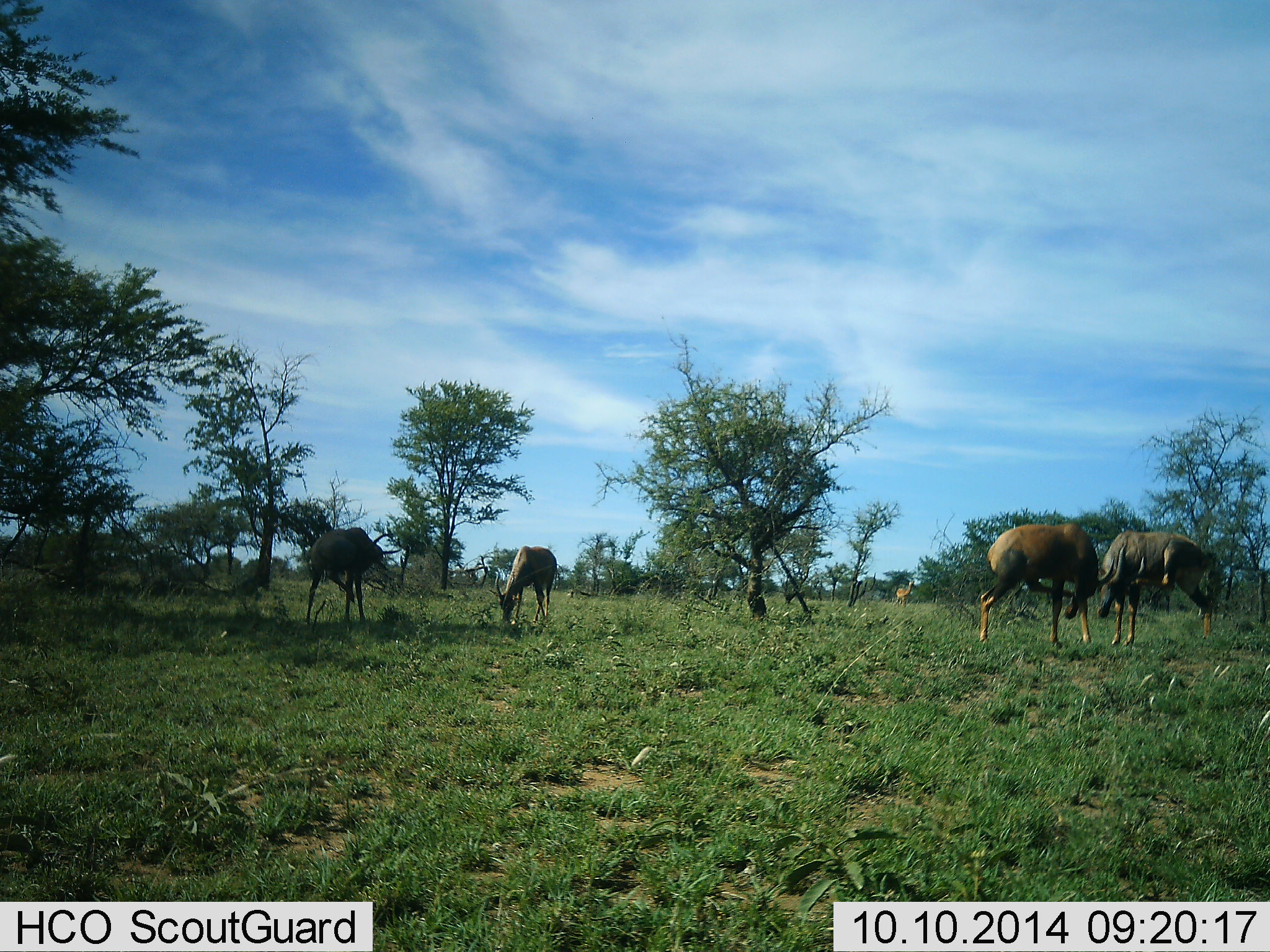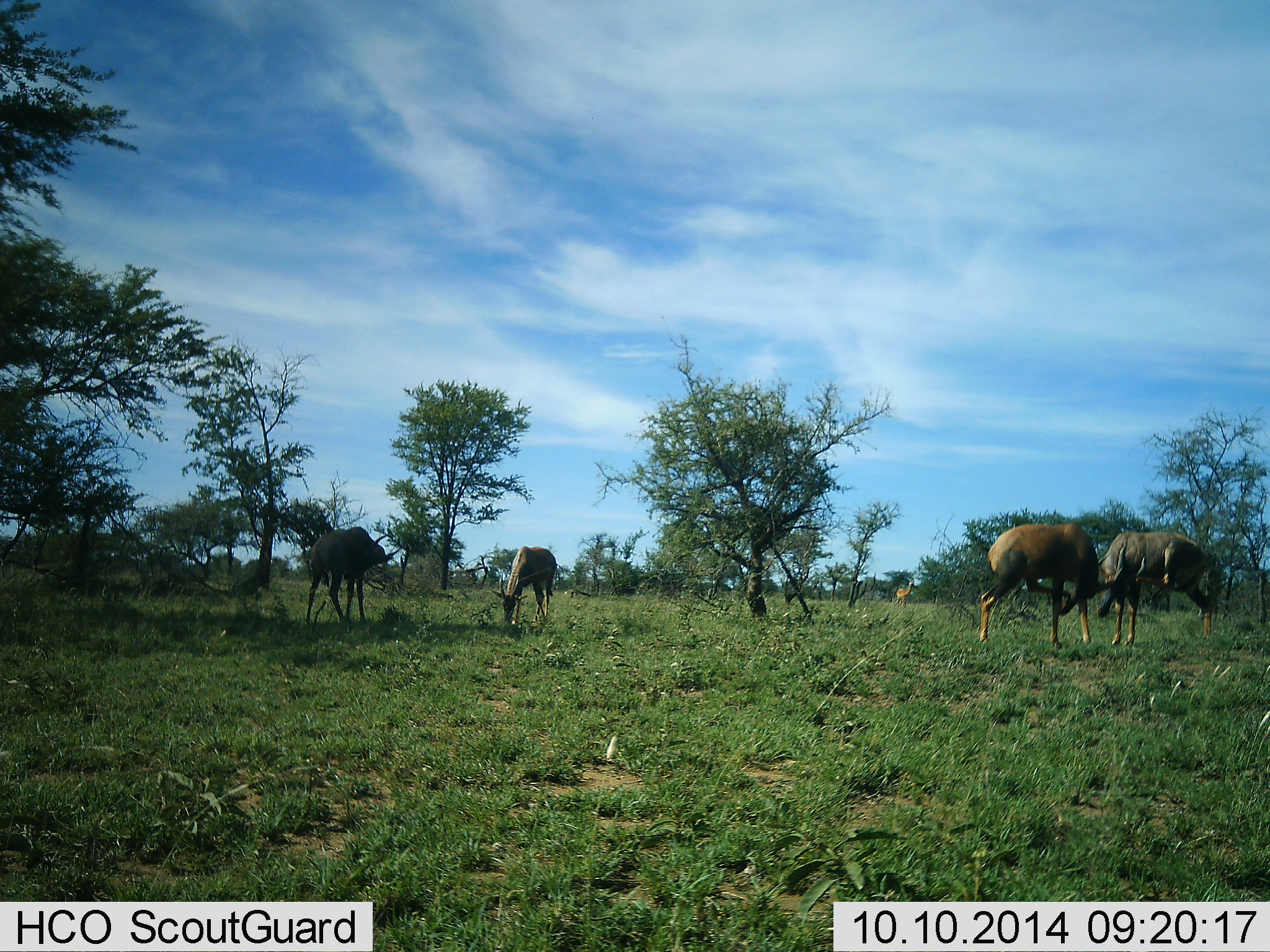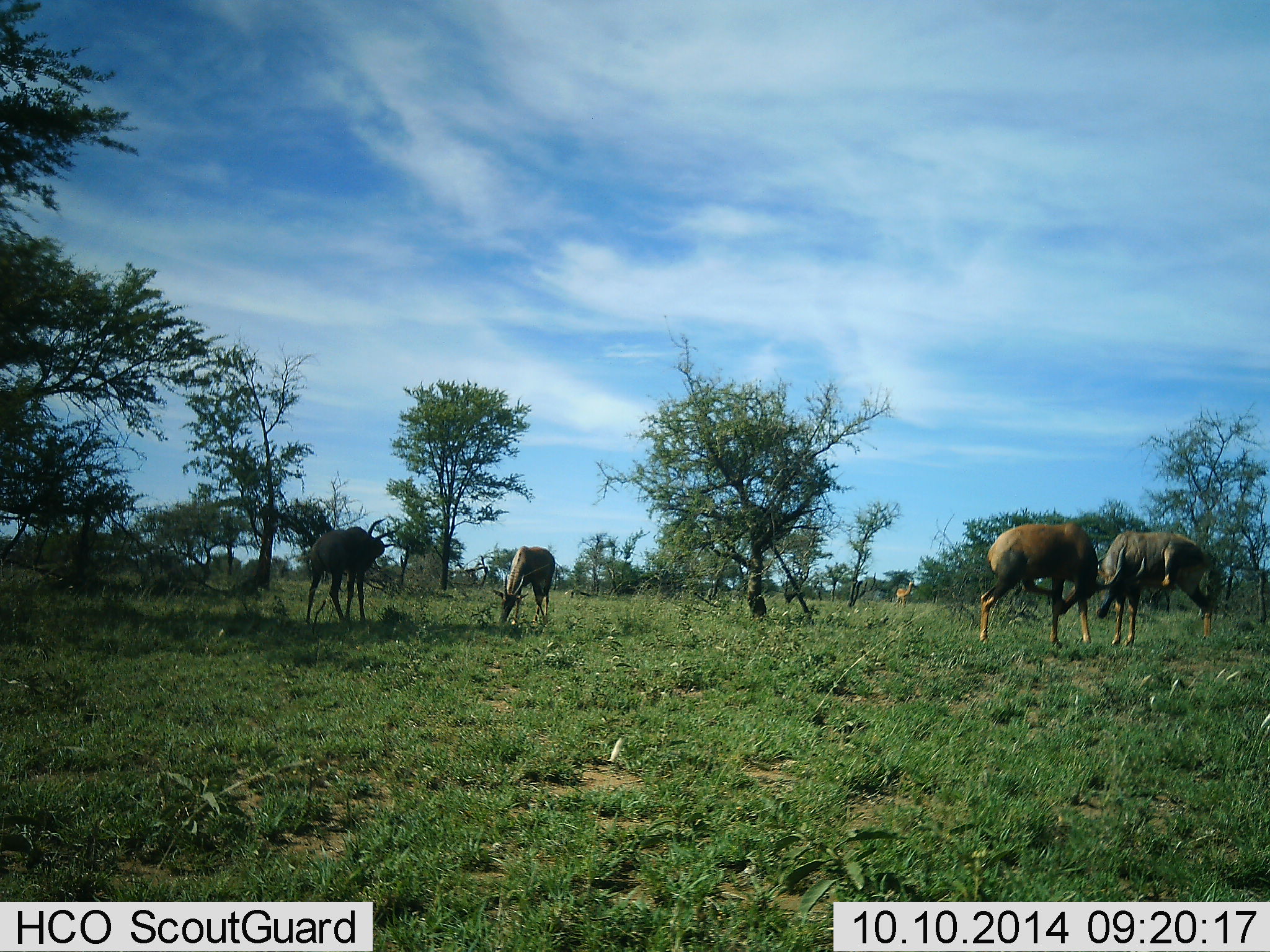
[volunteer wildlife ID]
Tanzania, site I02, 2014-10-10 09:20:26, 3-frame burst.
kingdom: Animalia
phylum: Chordata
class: Mammalia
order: Artiodactyla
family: Bovidae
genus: Damaliscus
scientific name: Damaliscus lunatus jimela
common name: topi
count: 5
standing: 40%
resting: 0%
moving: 0%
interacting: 10%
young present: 10%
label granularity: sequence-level